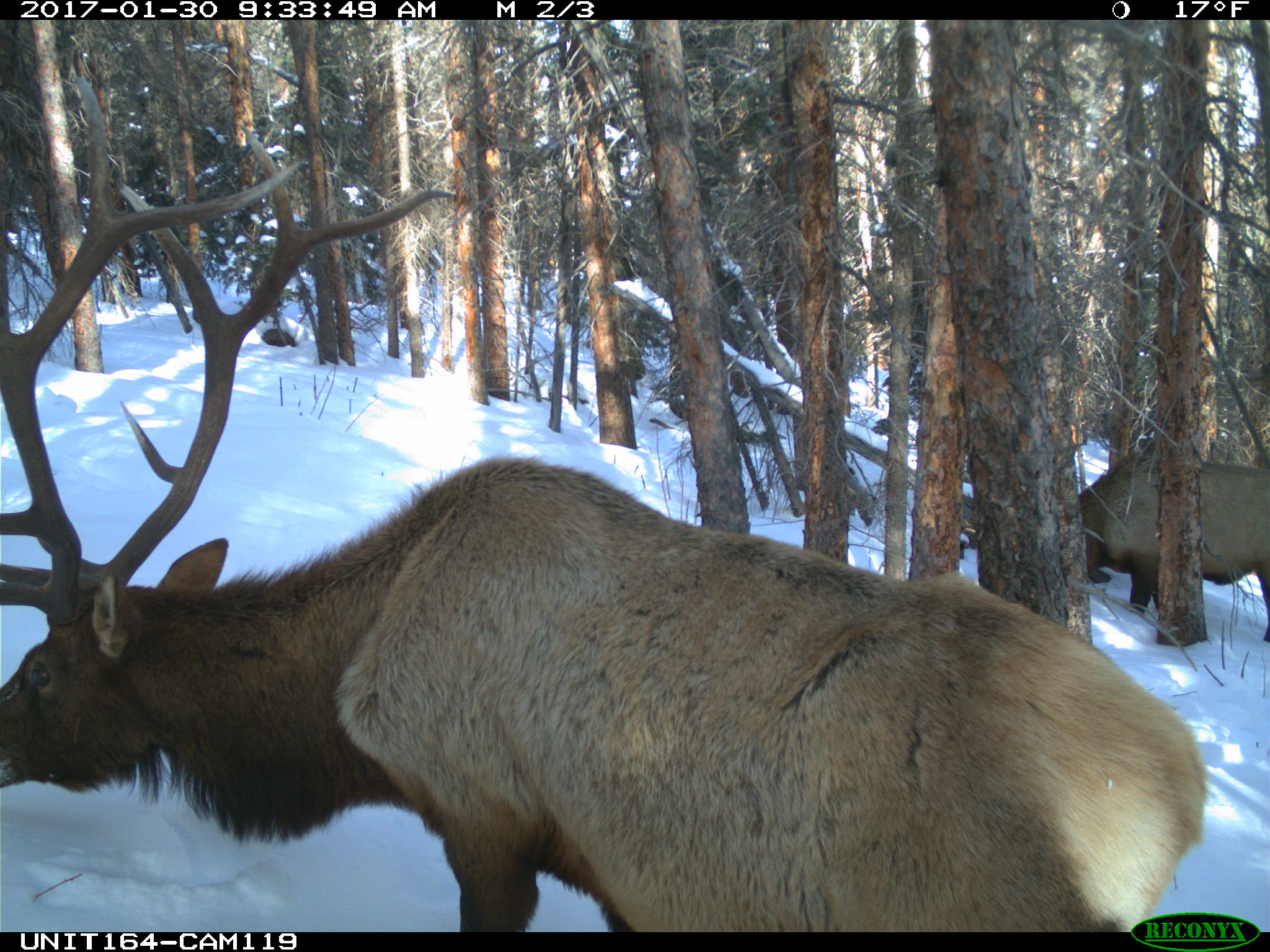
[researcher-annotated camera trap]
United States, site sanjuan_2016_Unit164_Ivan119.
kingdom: Animalia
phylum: Chordata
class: Mammalia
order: Artiodactyla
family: Cervidae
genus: Cervus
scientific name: Cervus elaphus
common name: red deer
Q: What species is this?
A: Cervus elaphus (red deer).